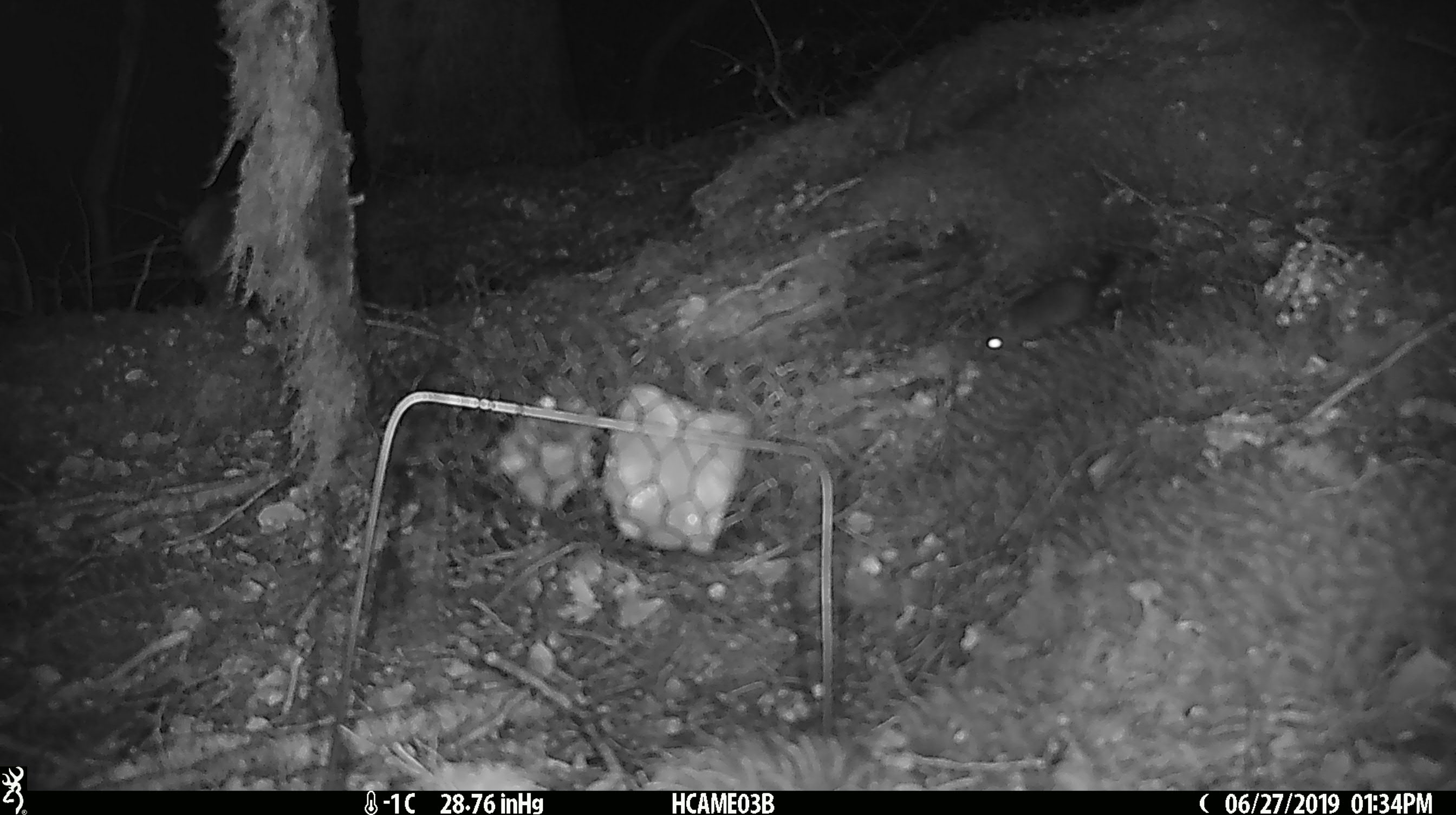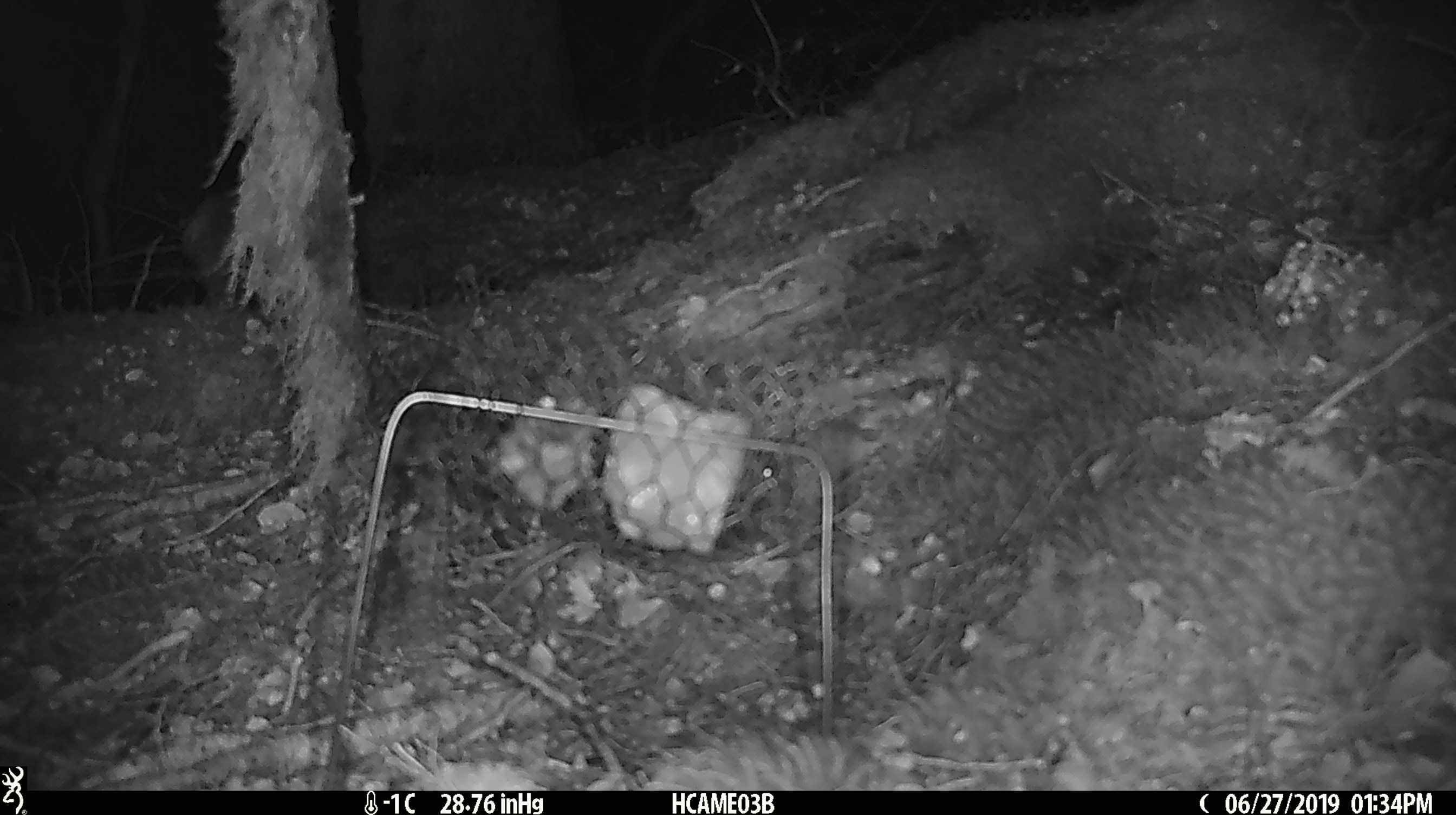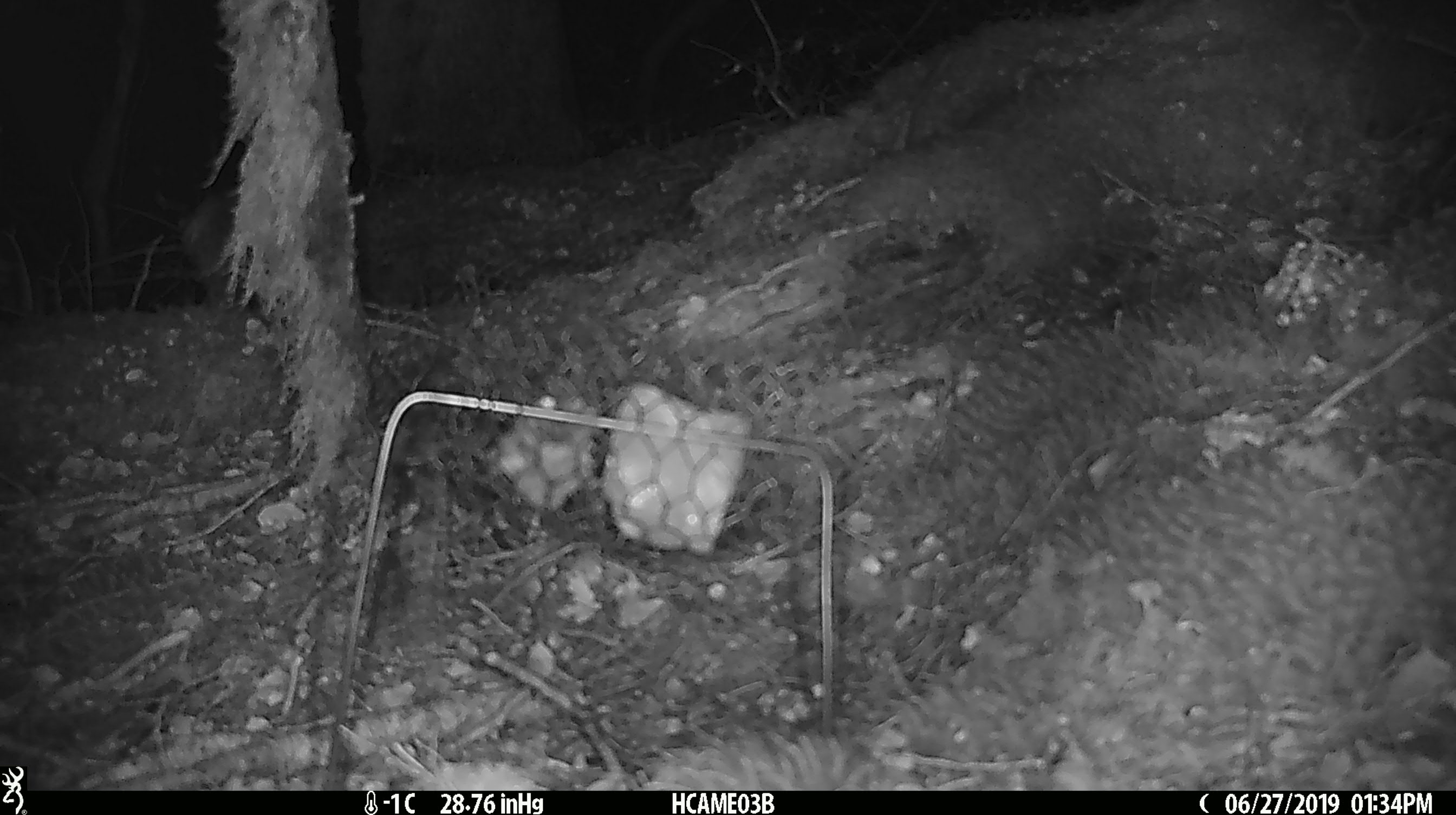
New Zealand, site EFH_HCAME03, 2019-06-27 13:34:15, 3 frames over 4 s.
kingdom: Animalia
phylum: Chordata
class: Mammalia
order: Rodentia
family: Muridae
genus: Mus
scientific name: Mus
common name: mouse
Mouse (Mus).